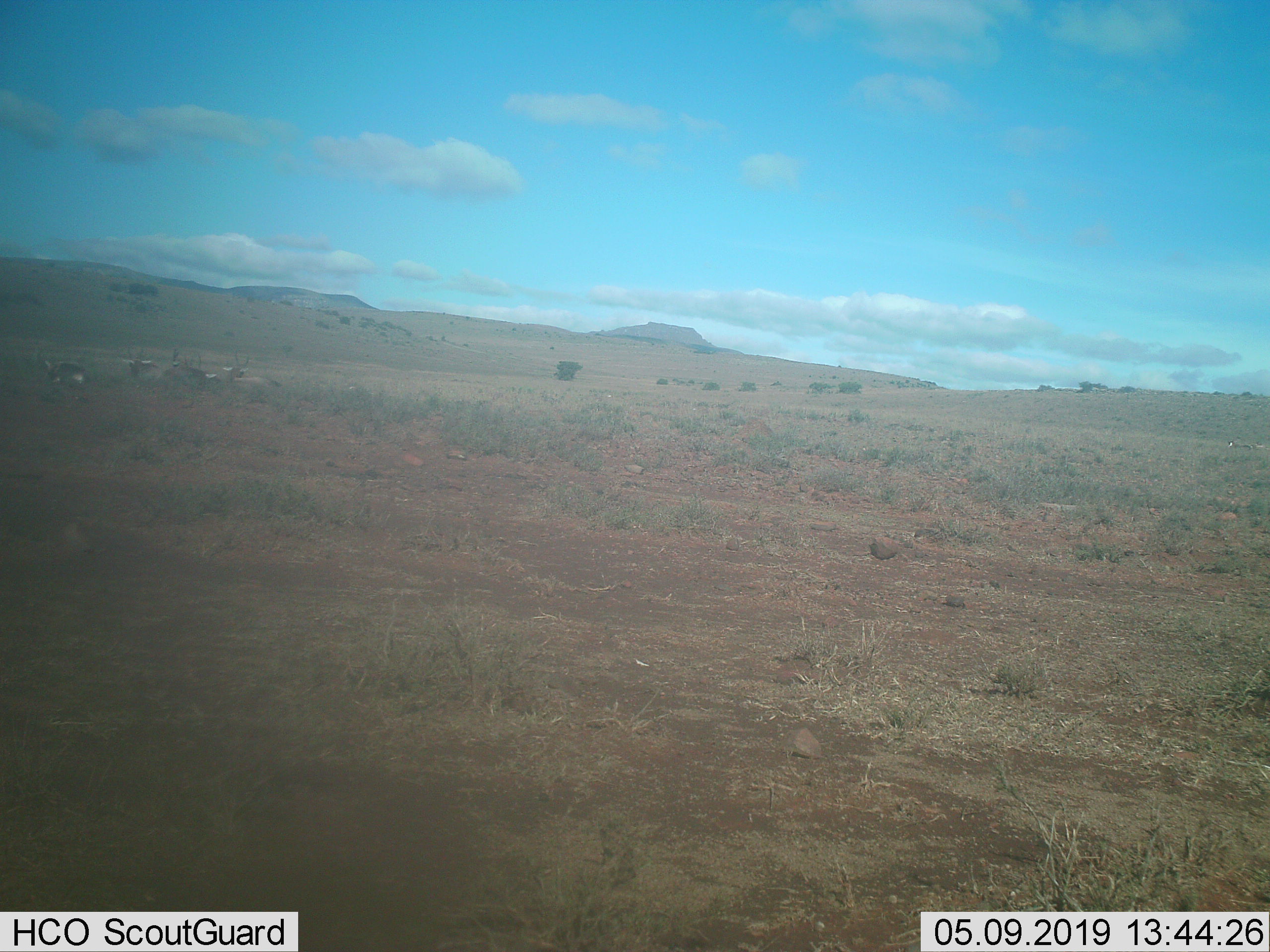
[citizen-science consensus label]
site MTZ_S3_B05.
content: unidentified animal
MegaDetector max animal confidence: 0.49